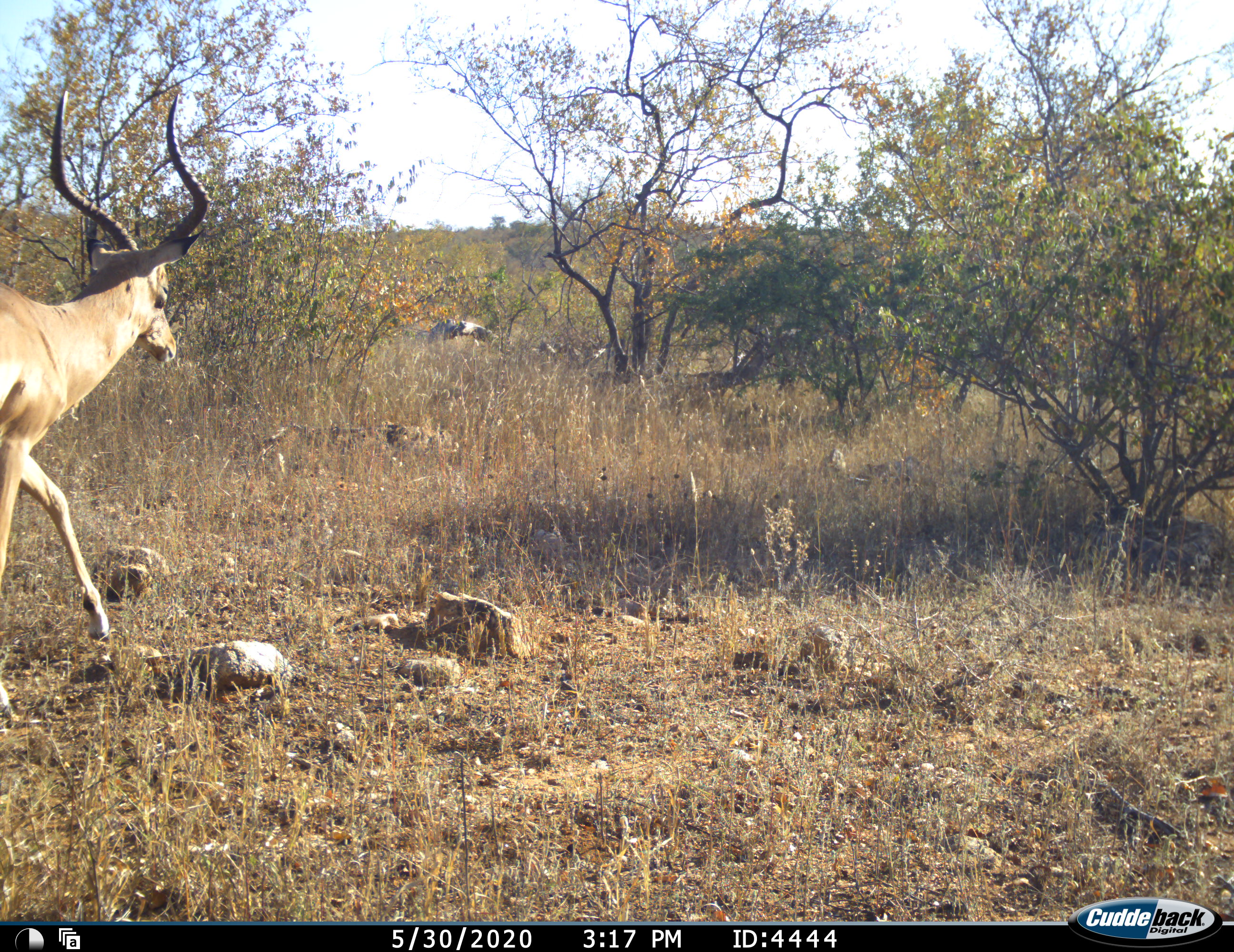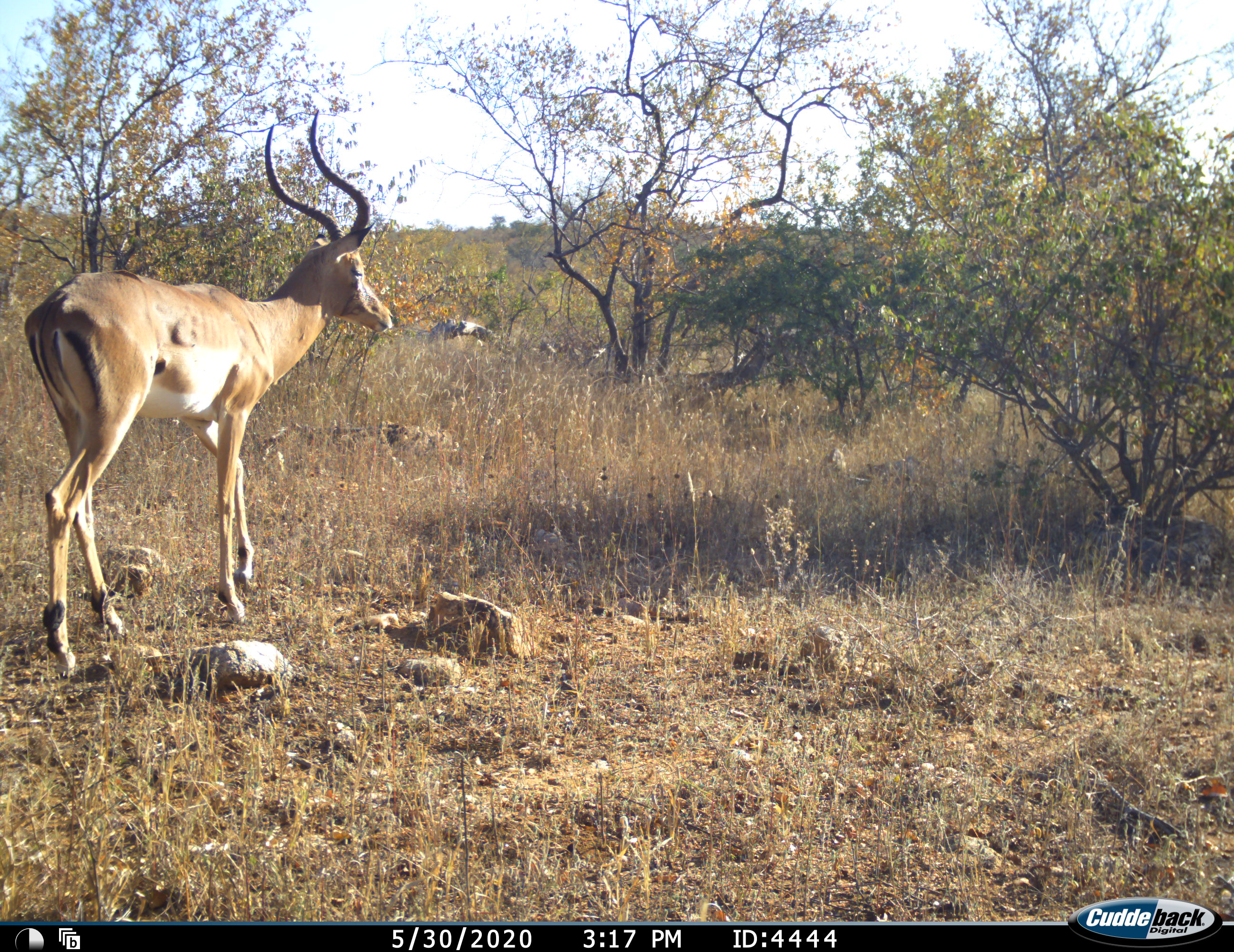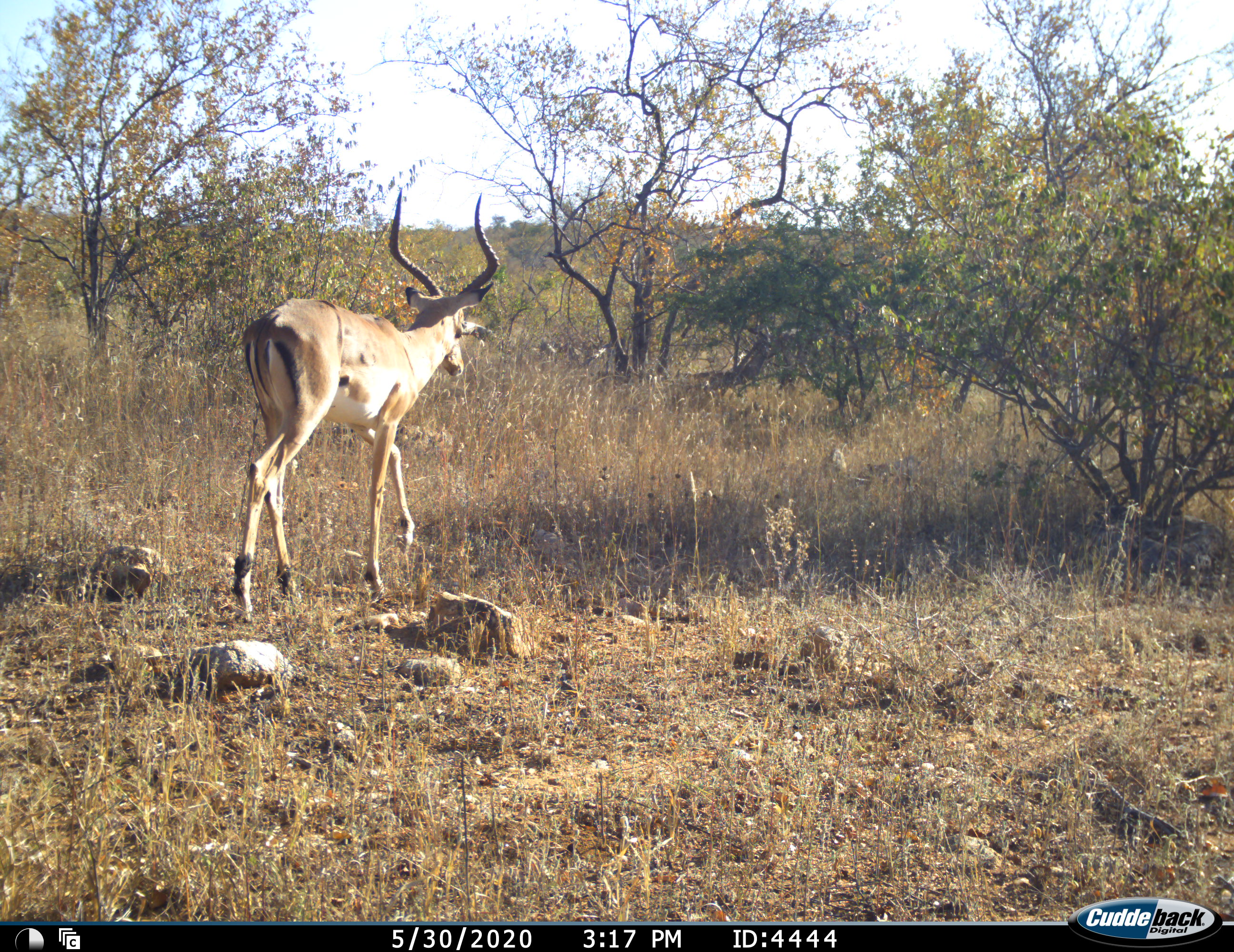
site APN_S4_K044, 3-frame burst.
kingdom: Animalia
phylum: Chordata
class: Mammalia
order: Artiodactyla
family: Bovidae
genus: Aepyceros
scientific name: Aepyceros melampus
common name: impala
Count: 1.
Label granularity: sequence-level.